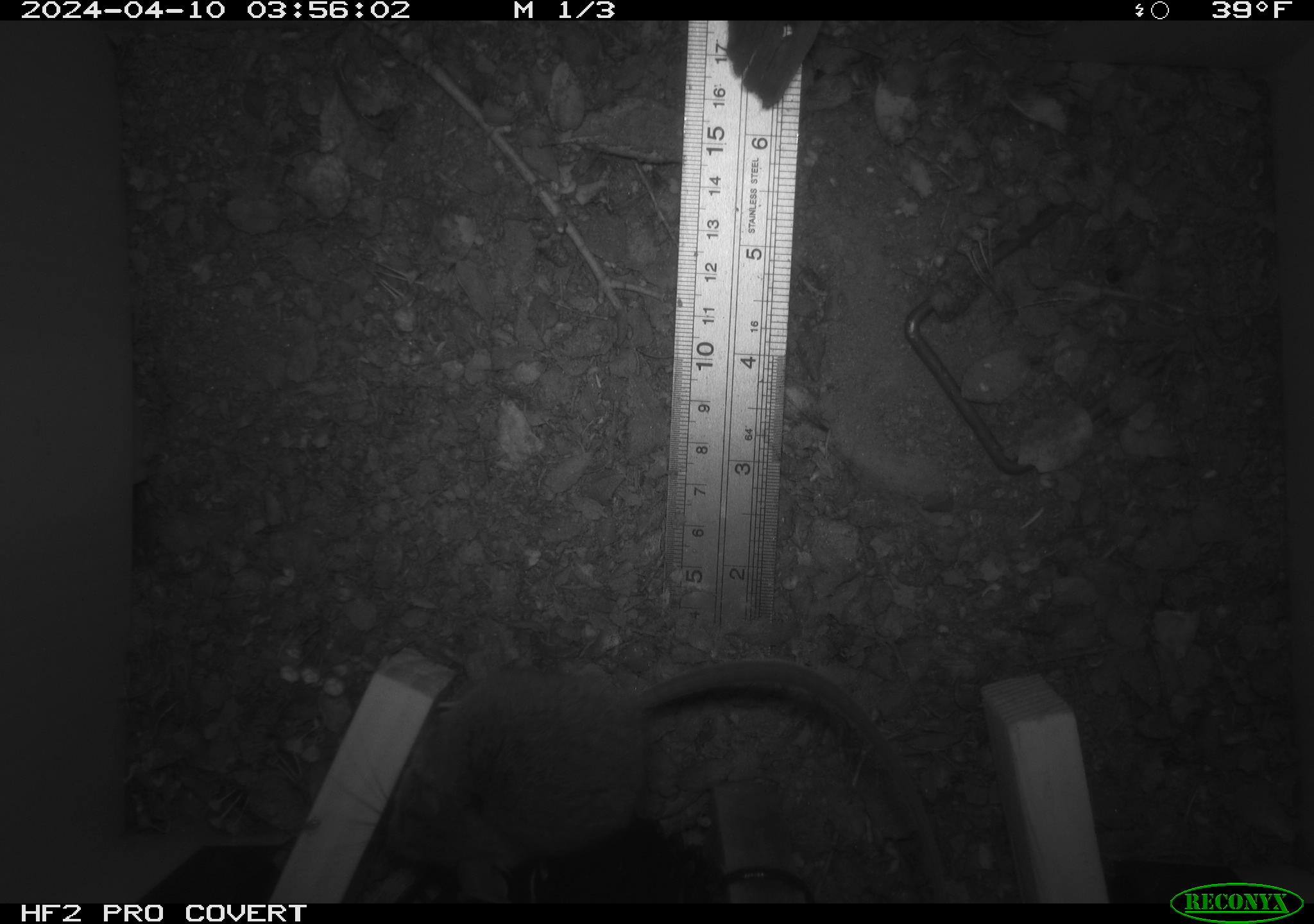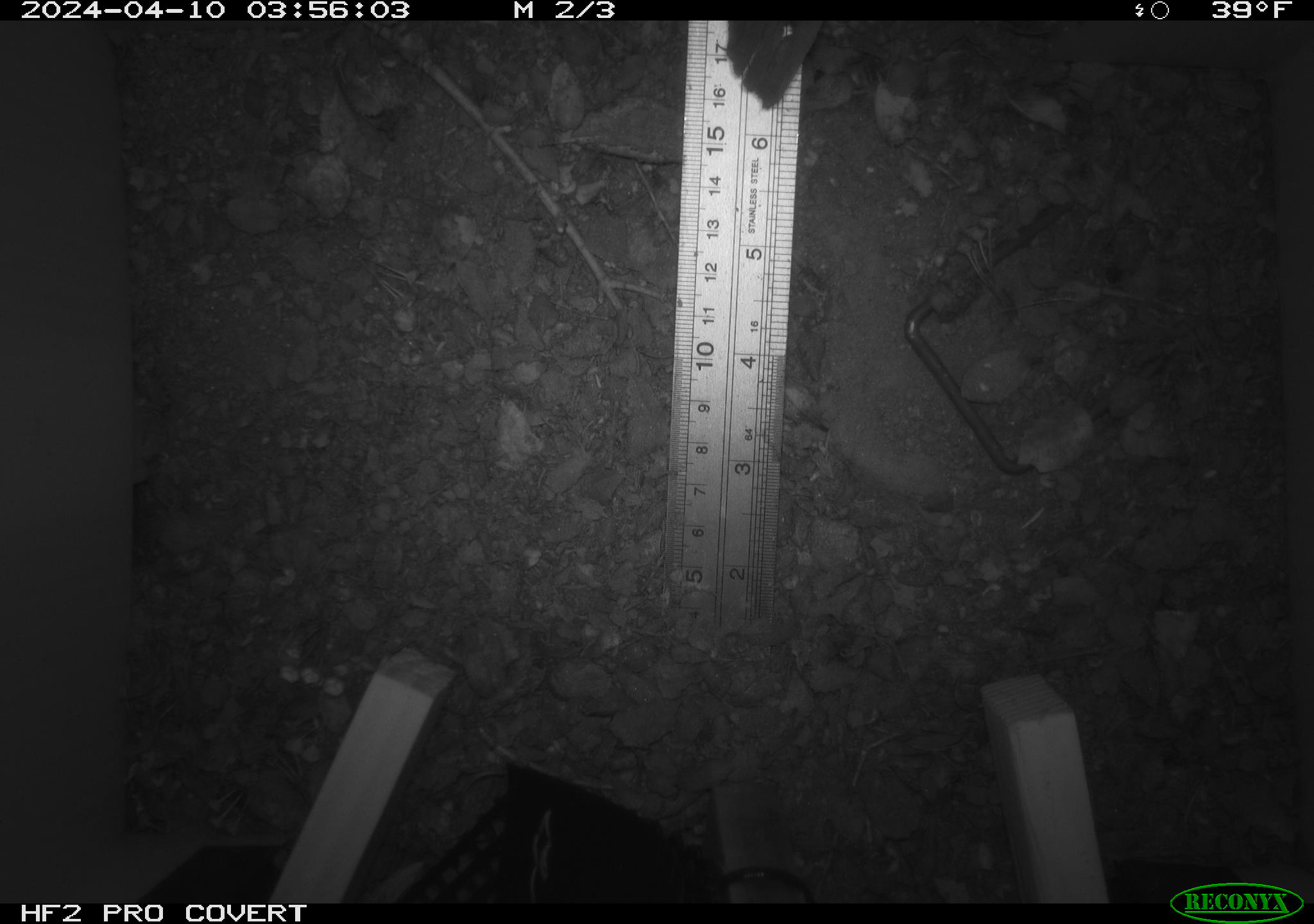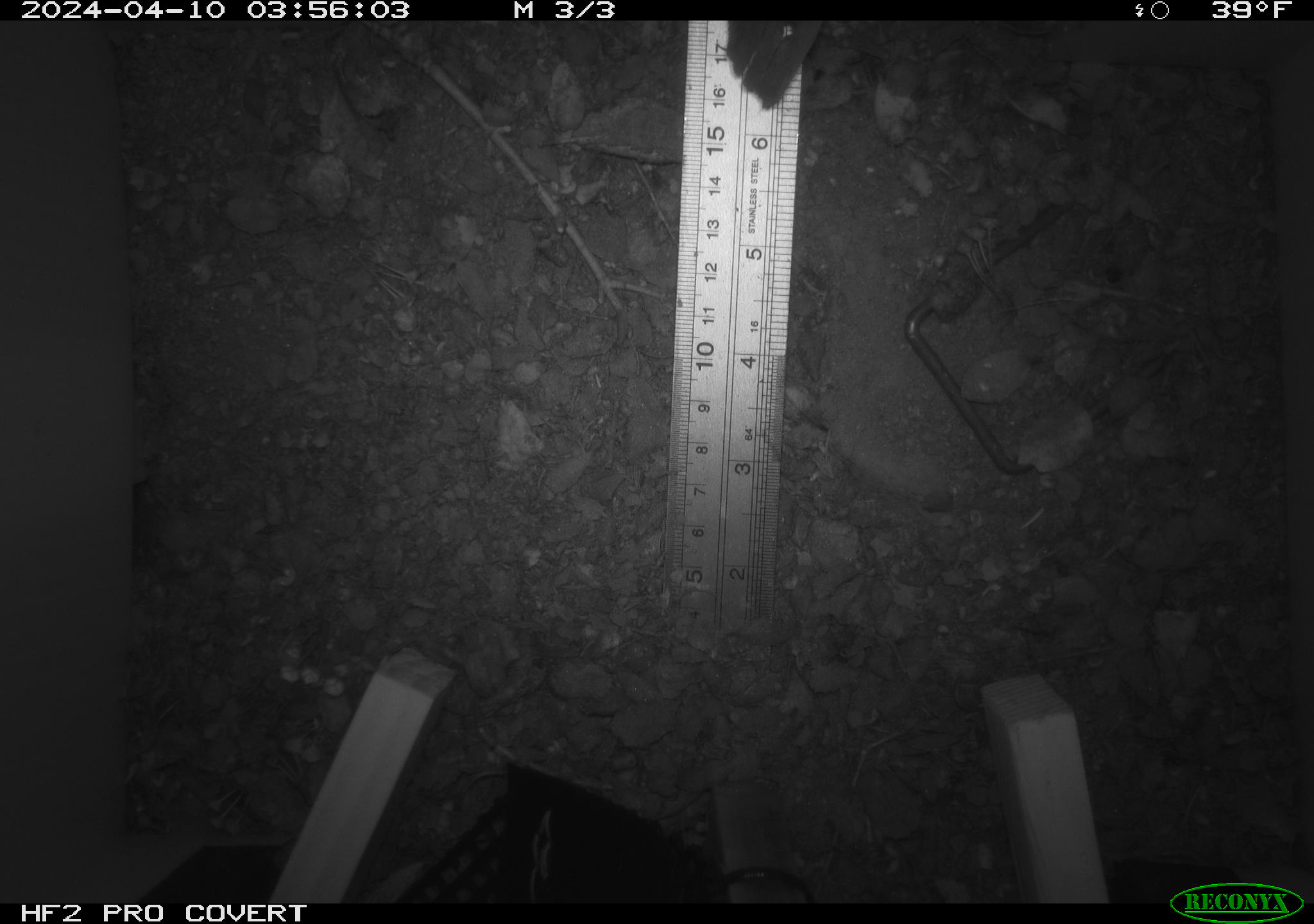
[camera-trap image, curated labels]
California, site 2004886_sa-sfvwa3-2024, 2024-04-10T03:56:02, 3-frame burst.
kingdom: Animalia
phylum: Chordata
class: Mammalia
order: Rodentia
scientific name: Rodentia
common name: mouse species